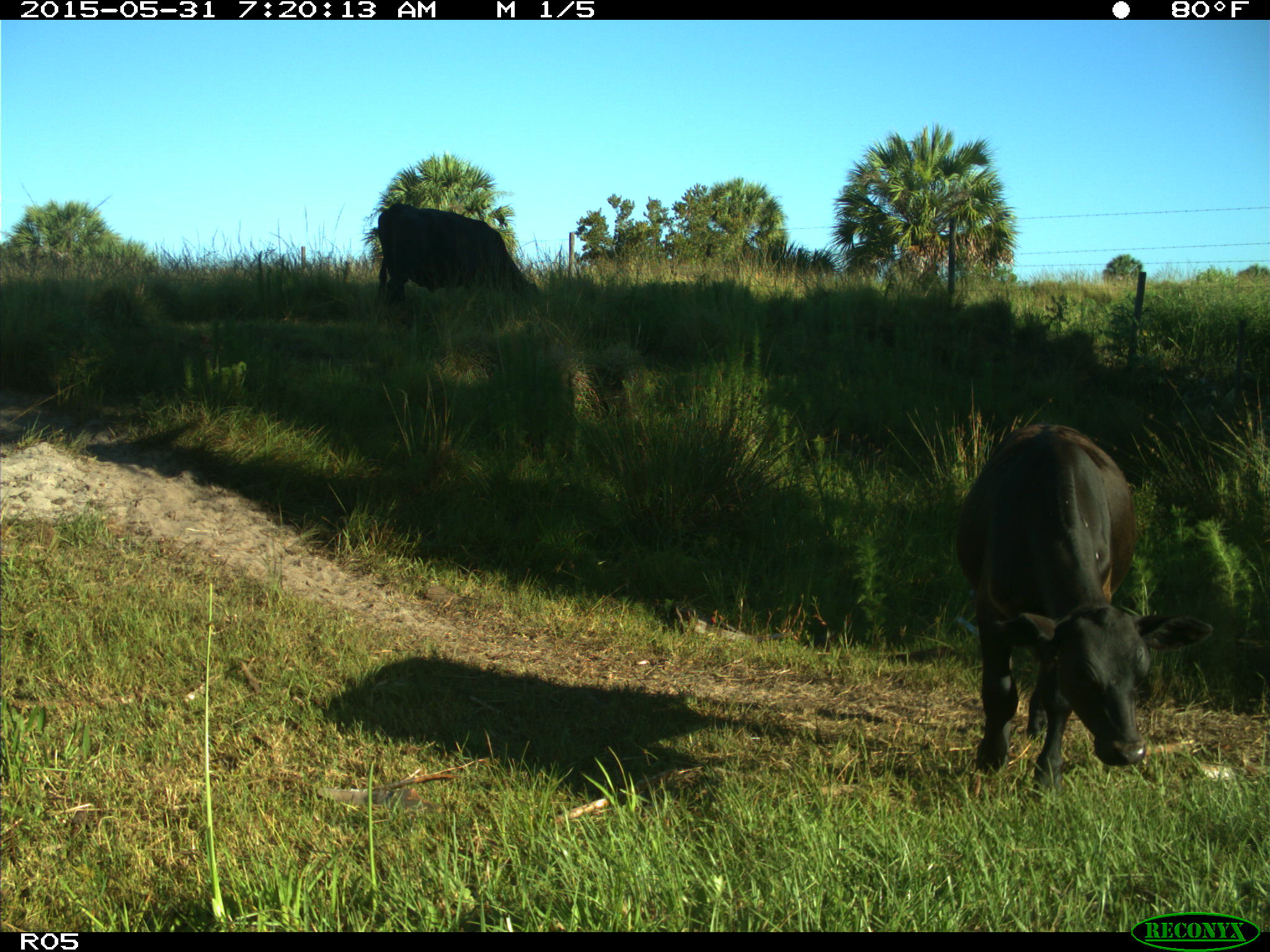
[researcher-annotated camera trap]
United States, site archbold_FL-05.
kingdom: Animalia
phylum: Chordata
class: Mammalia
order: Artiodactyla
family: Bovidae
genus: Bos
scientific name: Bos taurus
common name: domestic cow